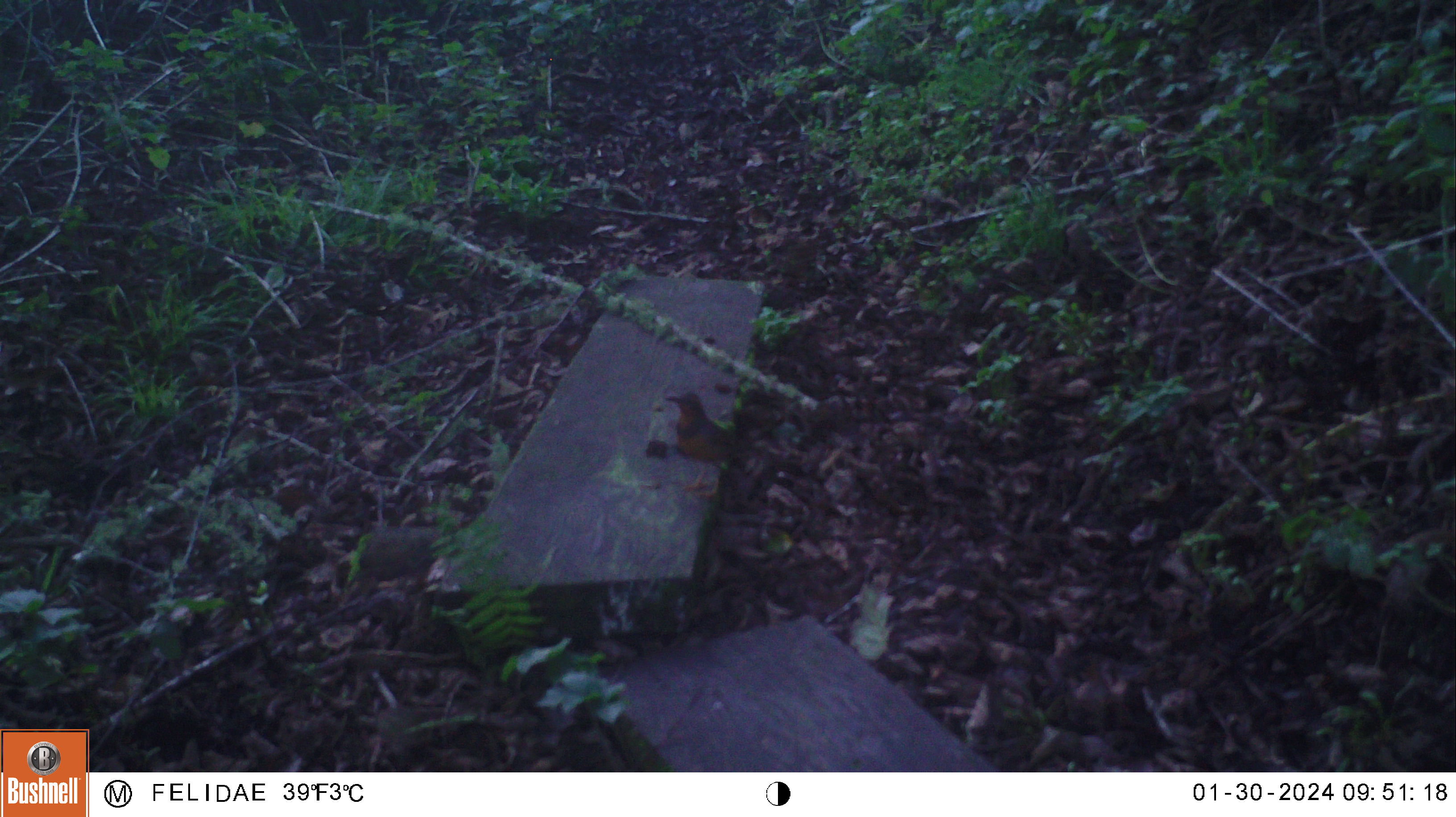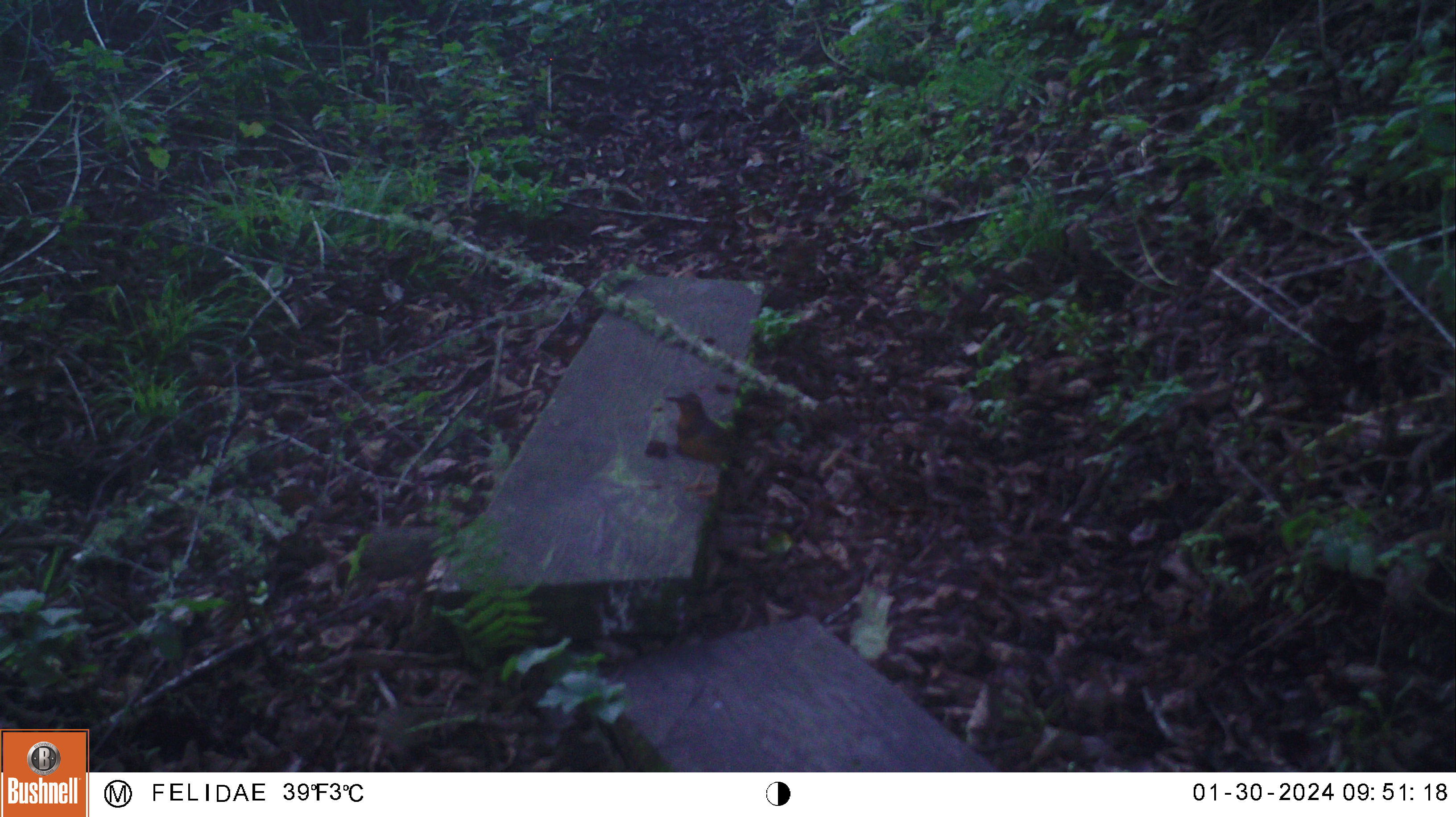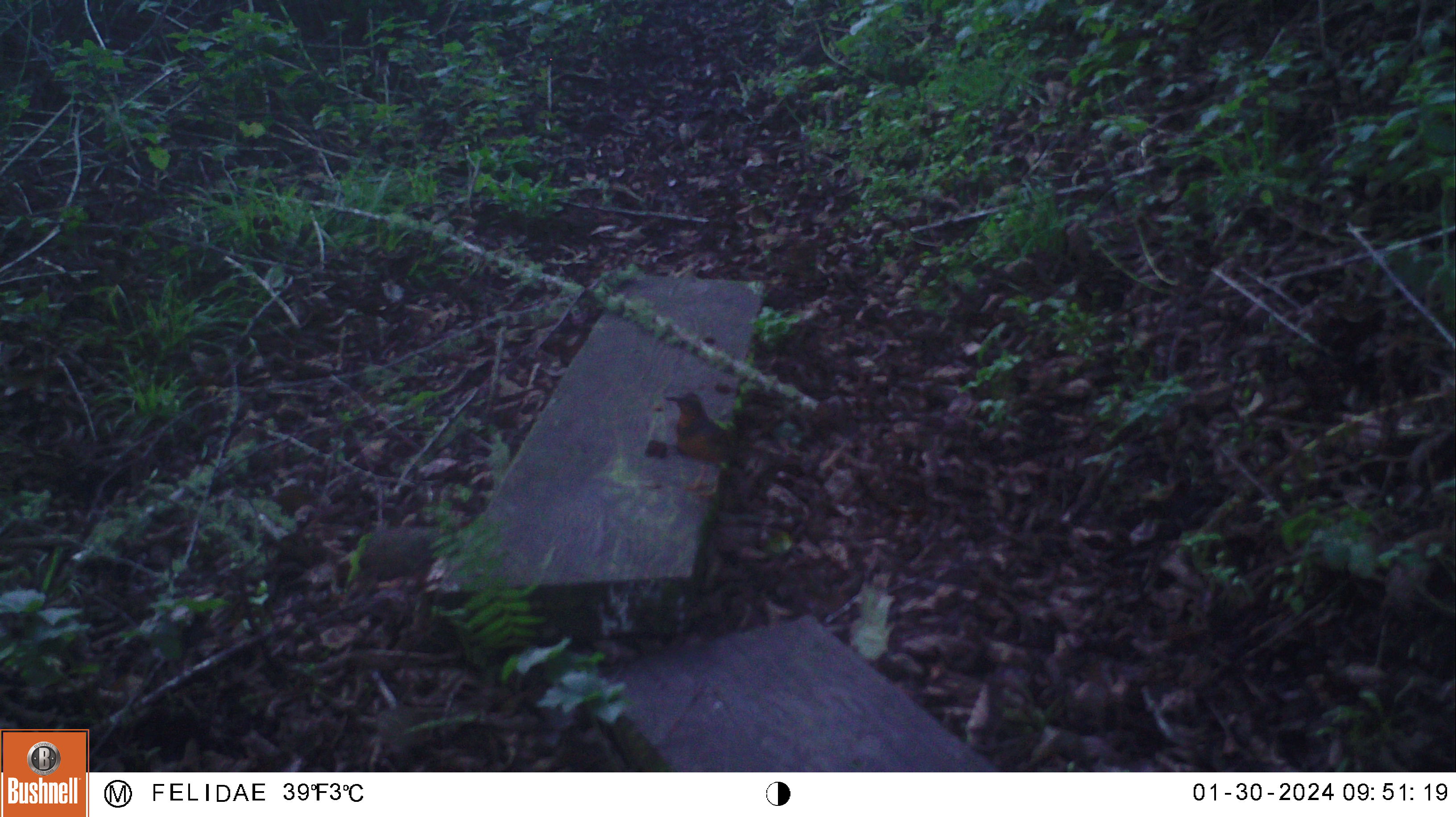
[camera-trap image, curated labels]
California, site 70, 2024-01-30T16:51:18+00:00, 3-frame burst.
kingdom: Animalia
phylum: Chordata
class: Aves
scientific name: Aves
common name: bird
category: unknown bird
Unknown bird (bird) (Aves).